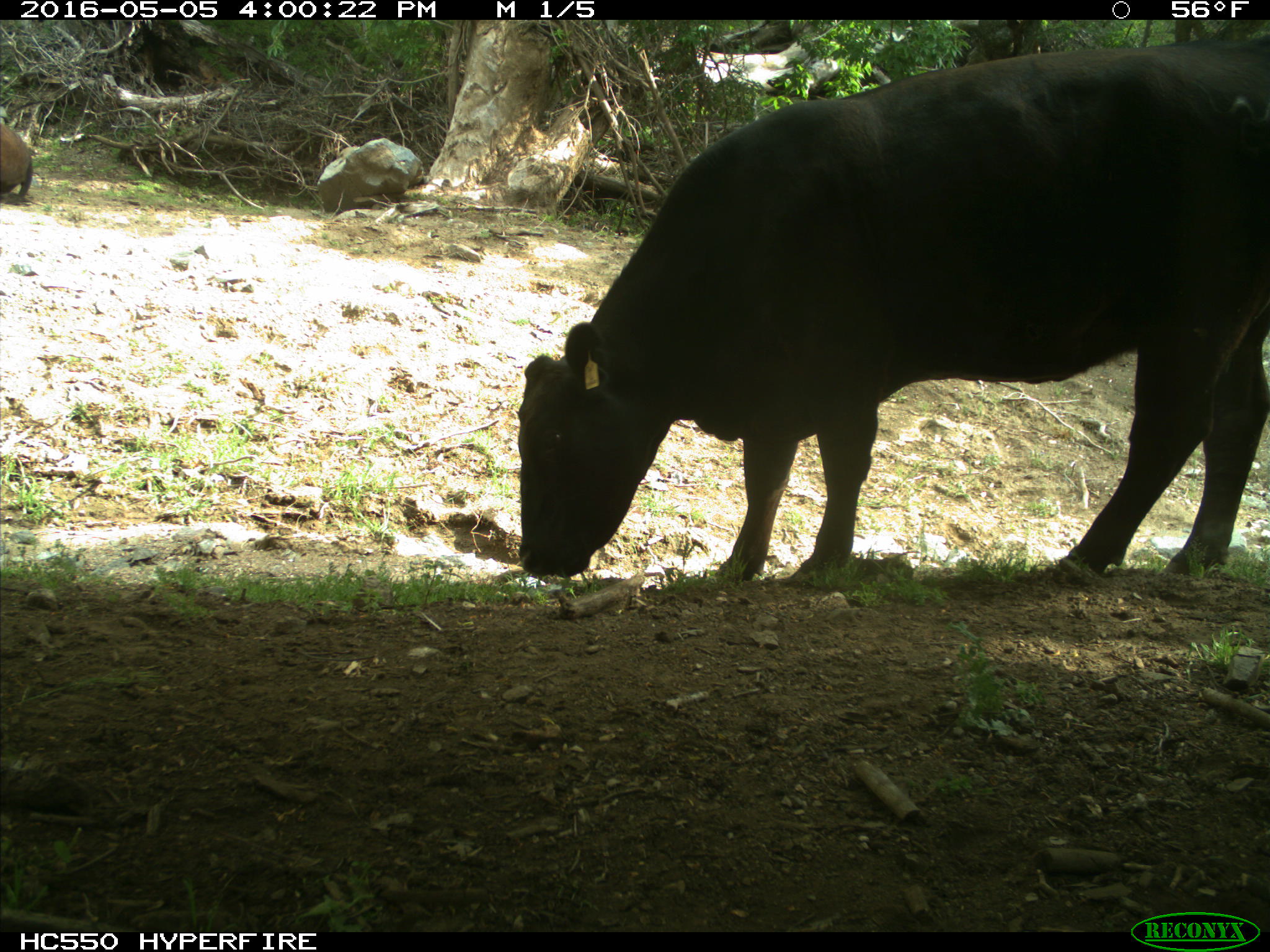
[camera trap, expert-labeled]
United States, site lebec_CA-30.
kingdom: Animalia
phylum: Chordata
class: Mammalia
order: Artiodactyla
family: Bovidae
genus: Bos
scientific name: Bos taurus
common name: domestic cow